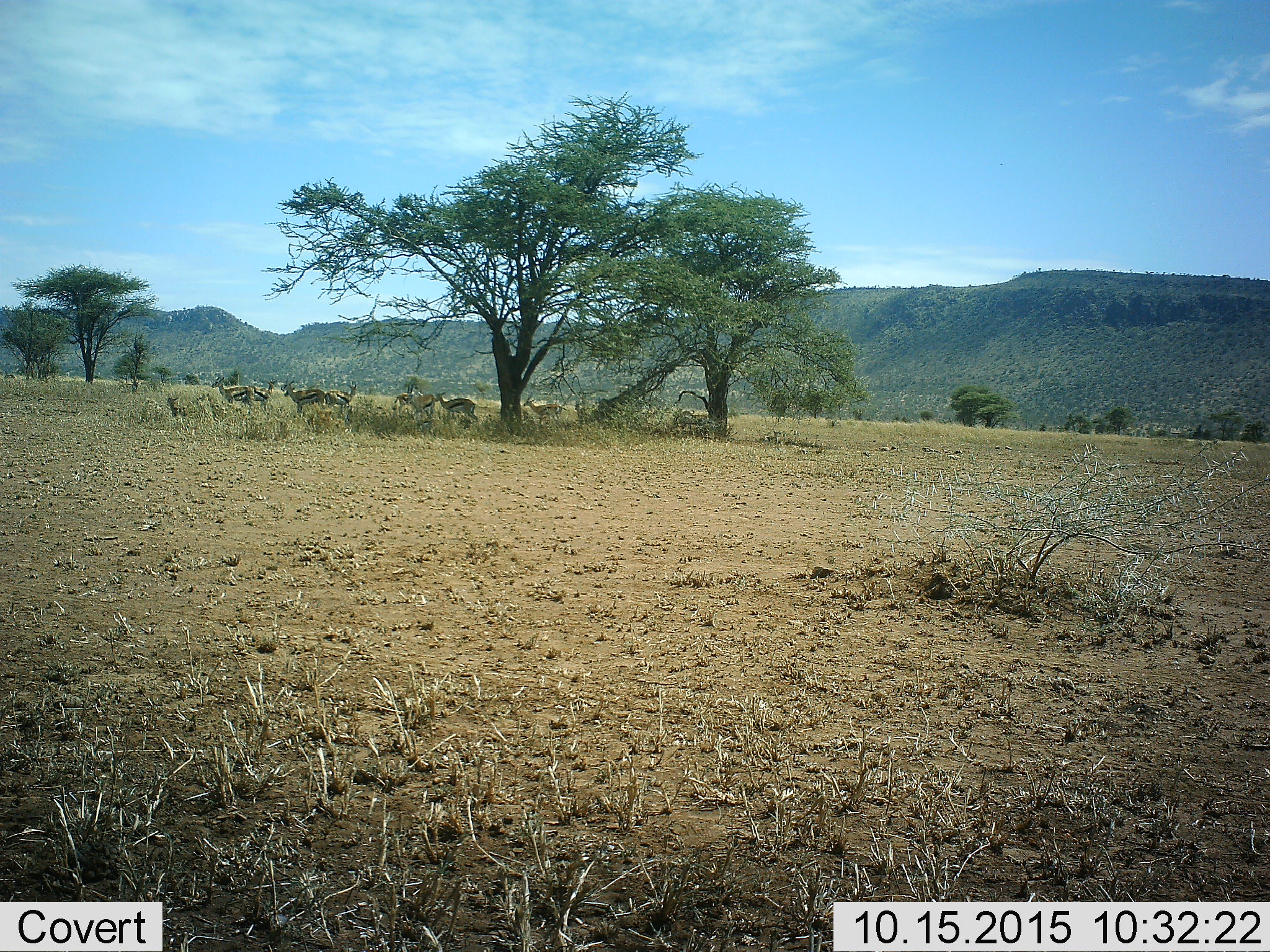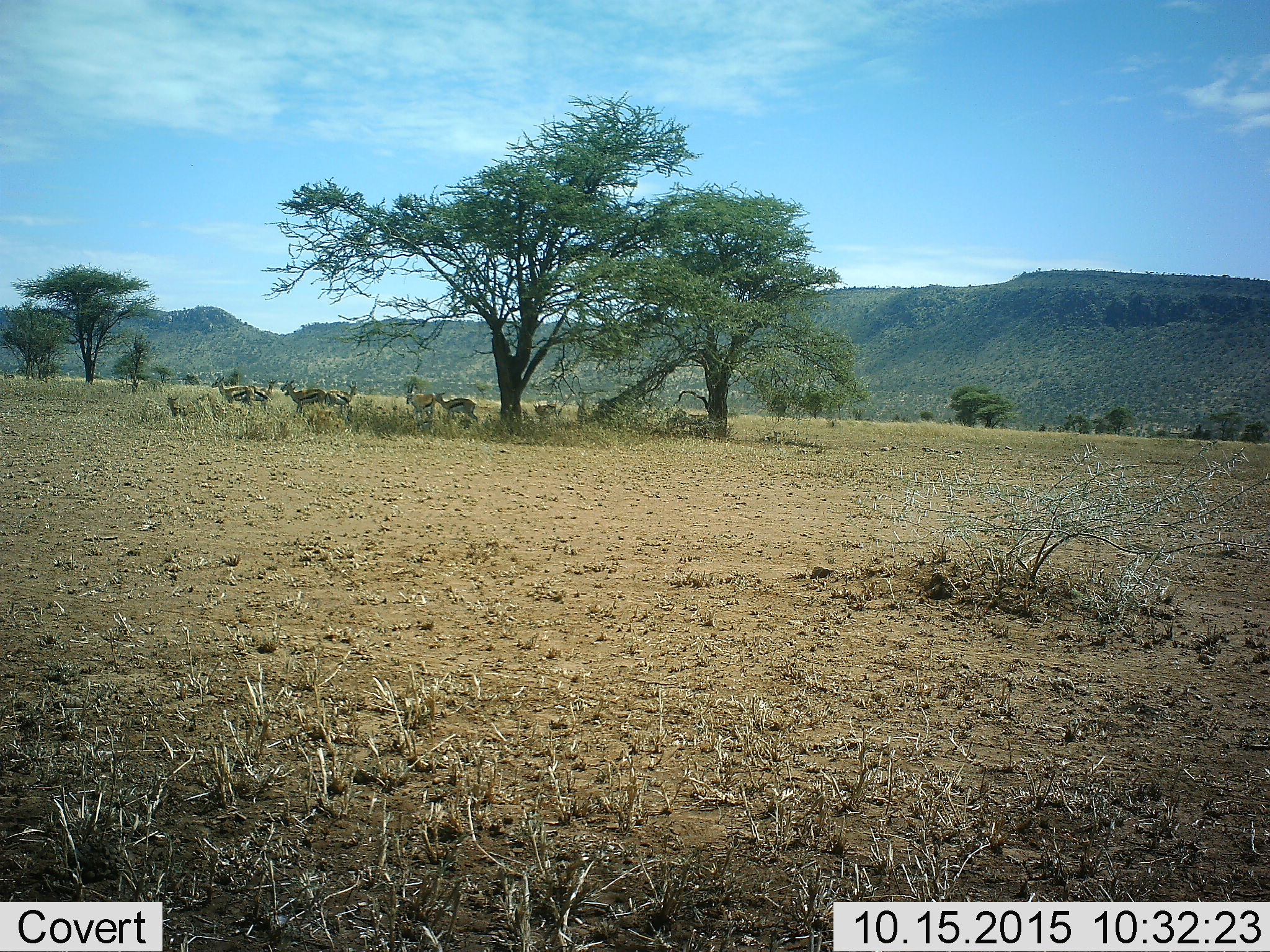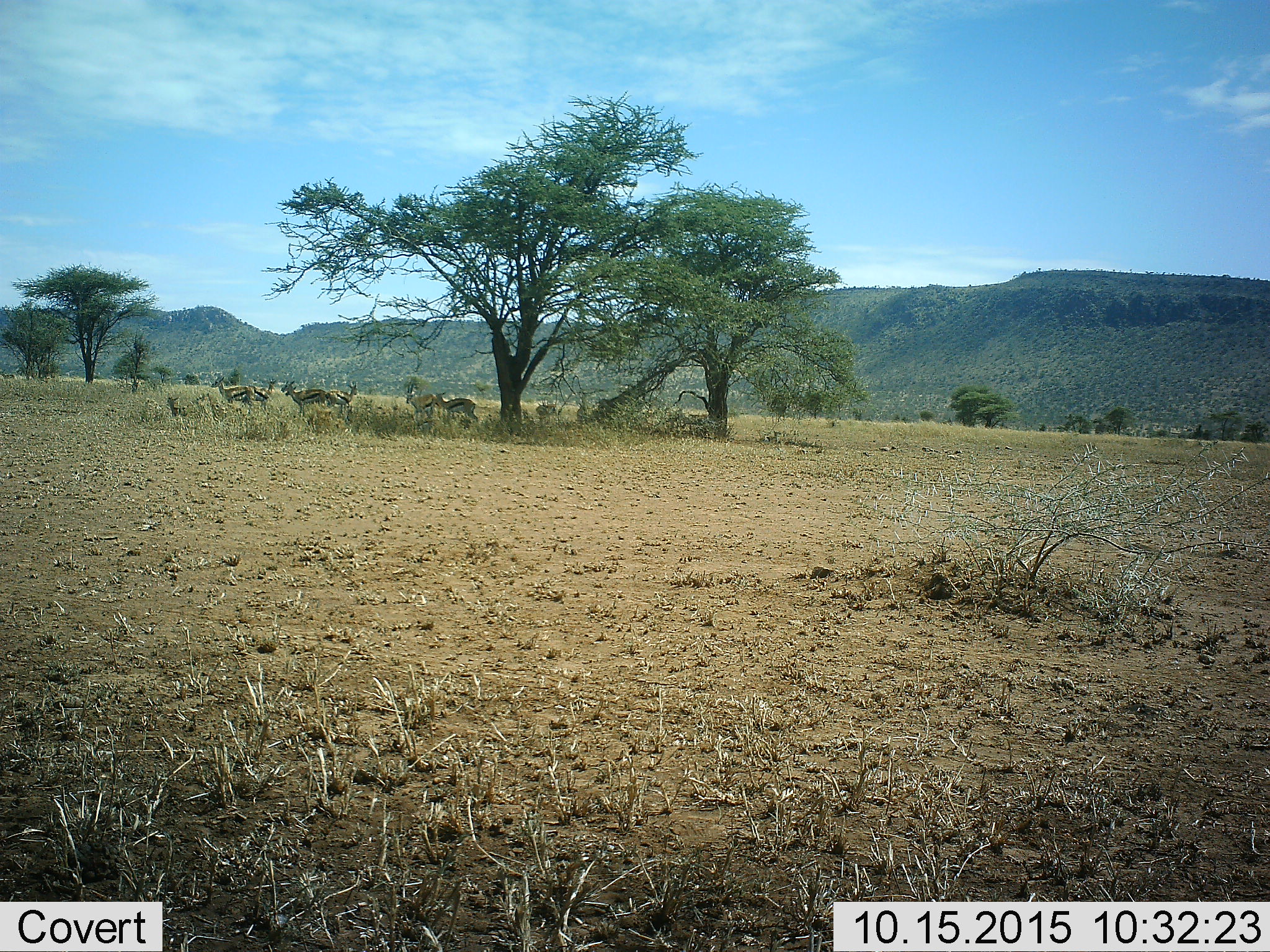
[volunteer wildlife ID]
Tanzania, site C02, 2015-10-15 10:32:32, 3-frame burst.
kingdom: Animalia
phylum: Chordata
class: Mammalia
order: Artiodactyla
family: Bovidae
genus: Eudorcas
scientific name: Eudorcas thomsonii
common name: thomson's gazelle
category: gazellethomsons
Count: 9.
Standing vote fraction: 65%.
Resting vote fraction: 29%.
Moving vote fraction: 24%.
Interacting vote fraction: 0%.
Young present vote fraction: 35%.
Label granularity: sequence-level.